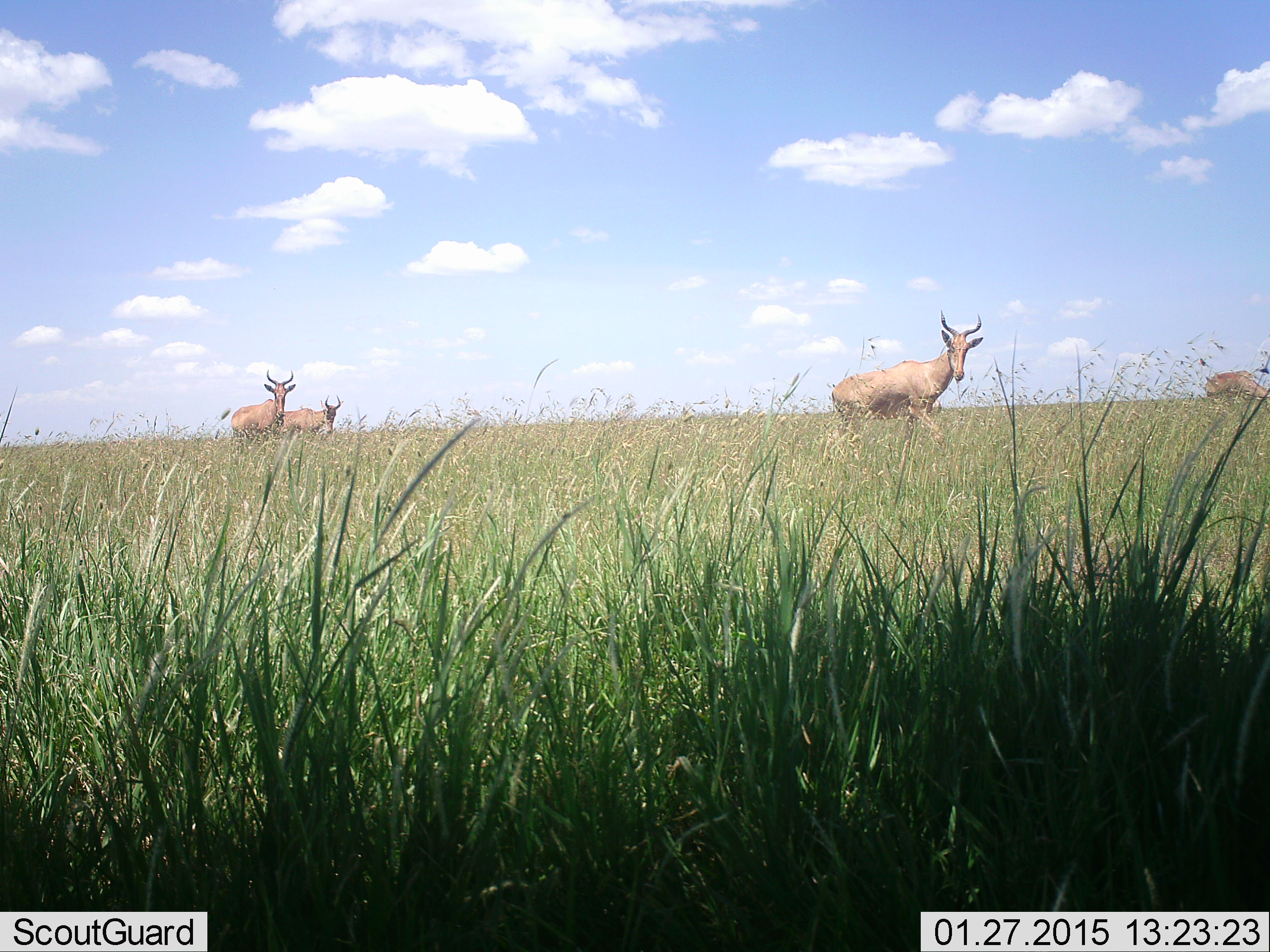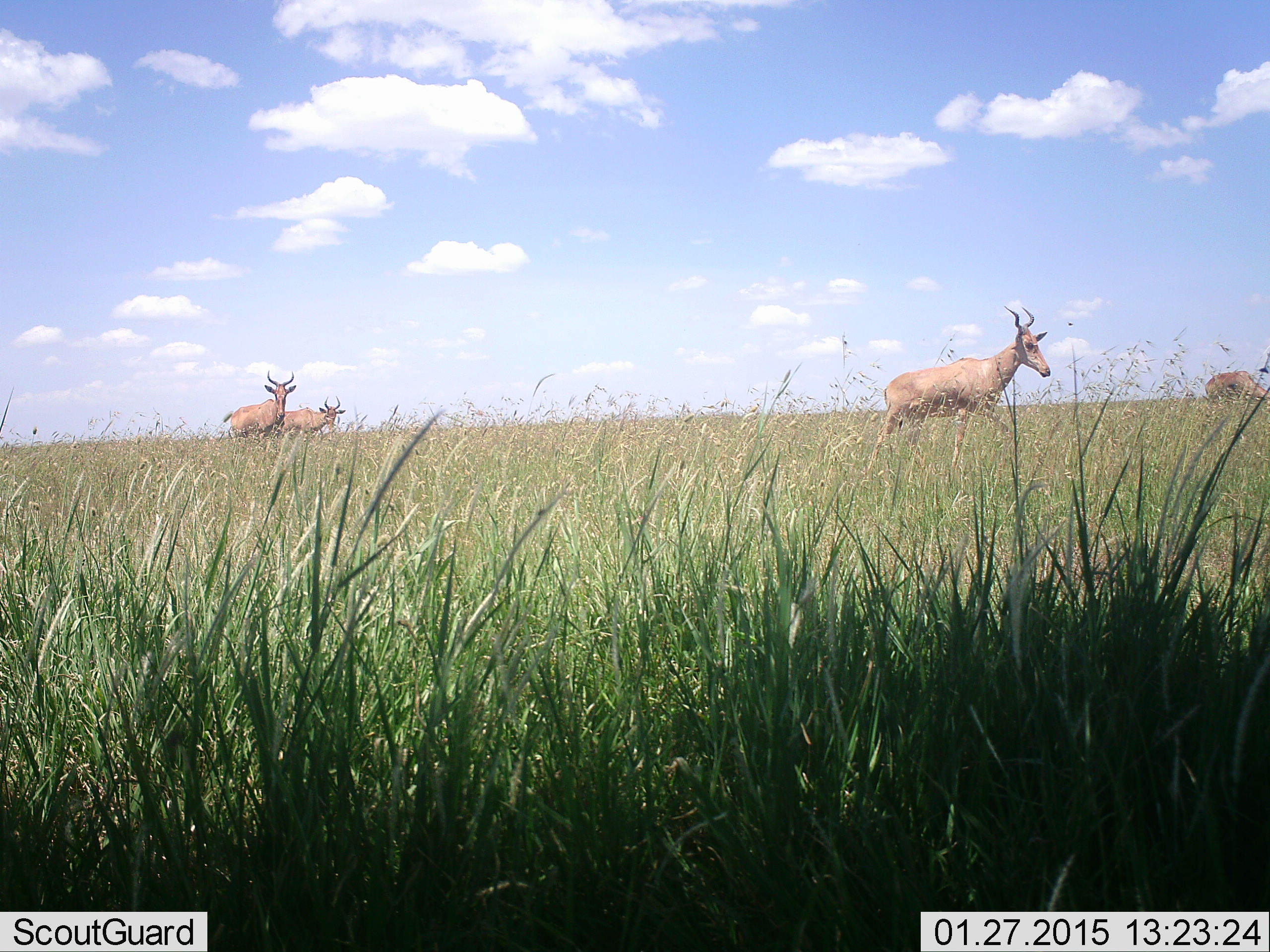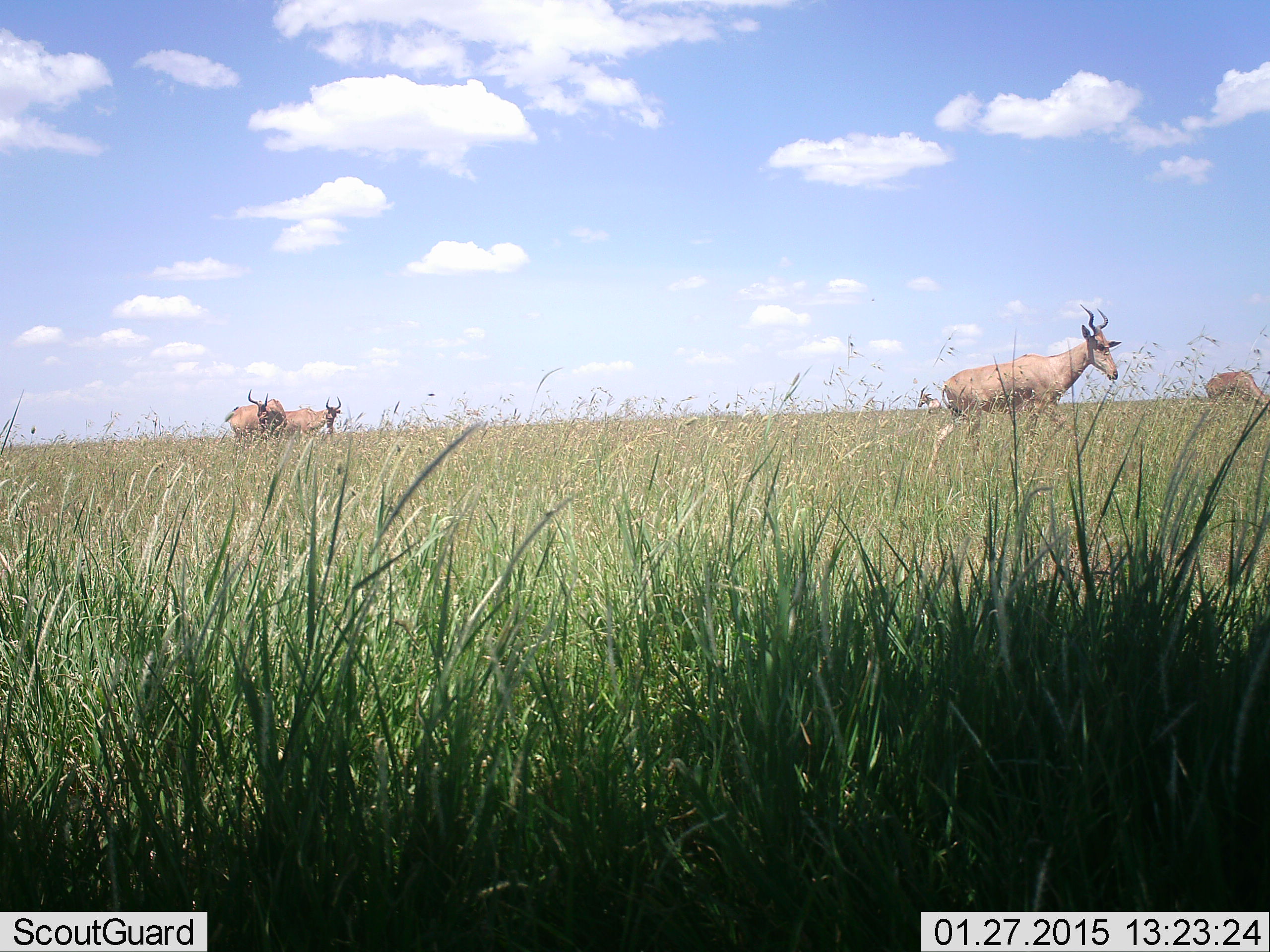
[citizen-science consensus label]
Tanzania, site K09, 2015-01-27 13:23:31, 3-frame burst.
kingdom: Animalia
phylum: Chordata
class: Mammalia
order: Artiodactyla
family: Bovidae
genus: Alcelaphus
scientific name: Alcelaphus buselaphus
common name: hartebeest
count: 4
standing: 50%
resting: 0%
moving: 100%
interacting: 0%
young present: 0%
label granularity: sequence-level